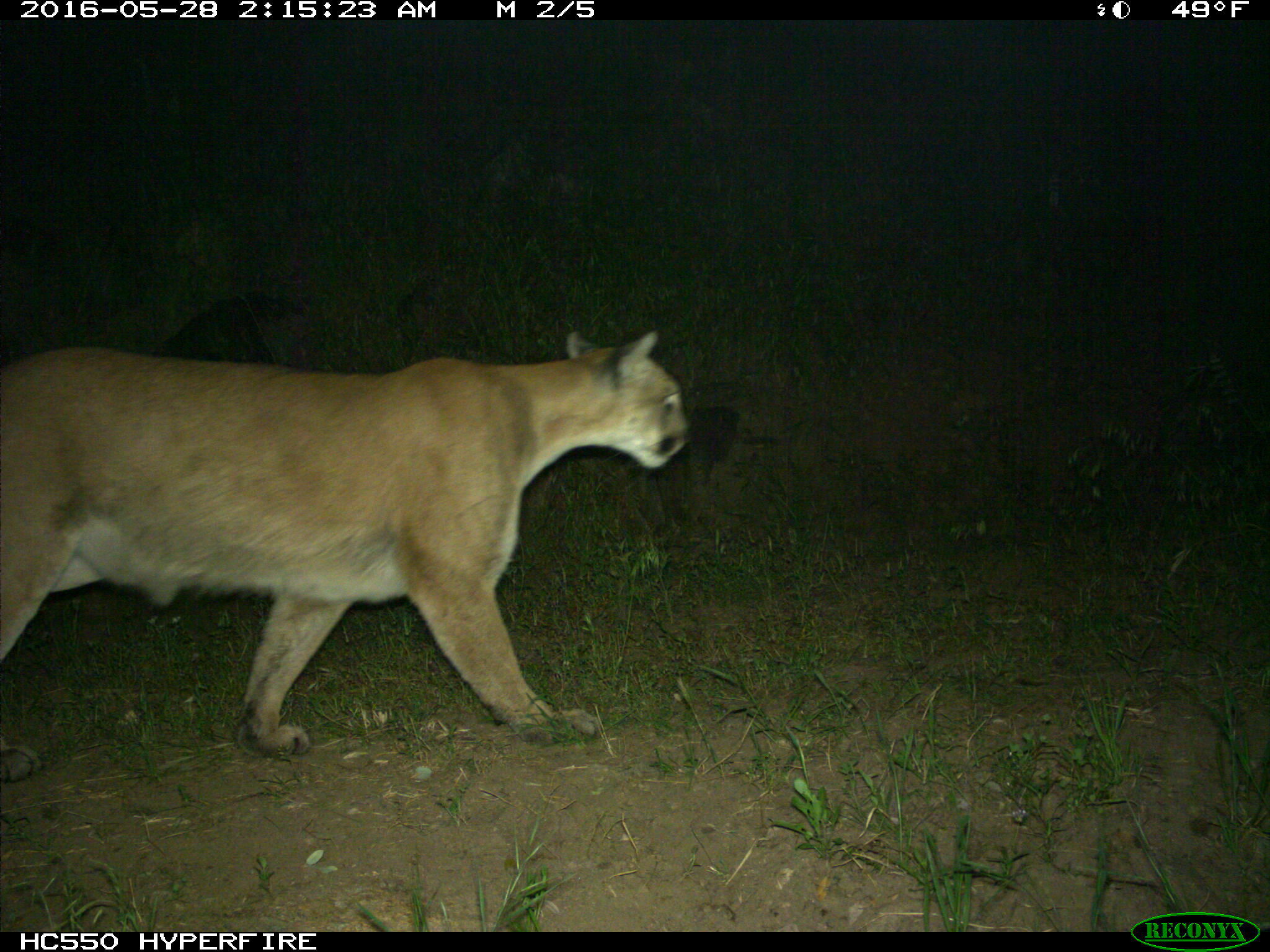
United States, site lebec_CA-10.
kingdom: Animalia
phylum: Chordata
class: Mammalia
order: Carnivora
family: Felidae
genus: Puma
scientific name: Puma concolor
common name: mountain lion